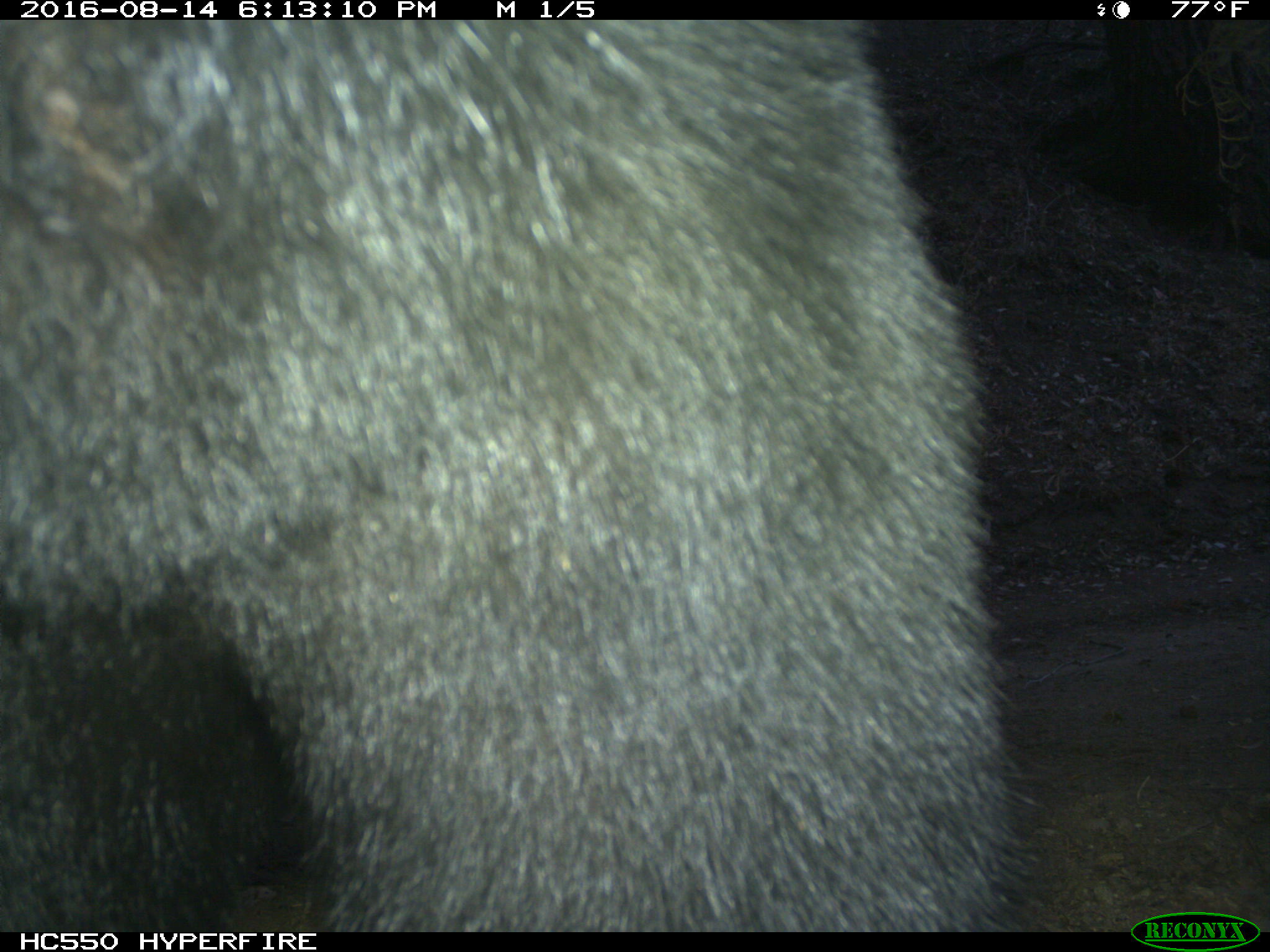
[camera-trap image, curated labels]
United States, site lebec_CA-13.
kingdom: Animalia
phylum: Chordata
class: Mammalia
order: Carnivora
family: Ursidae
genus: Ursus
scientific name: Ursus americanus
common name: american black bear